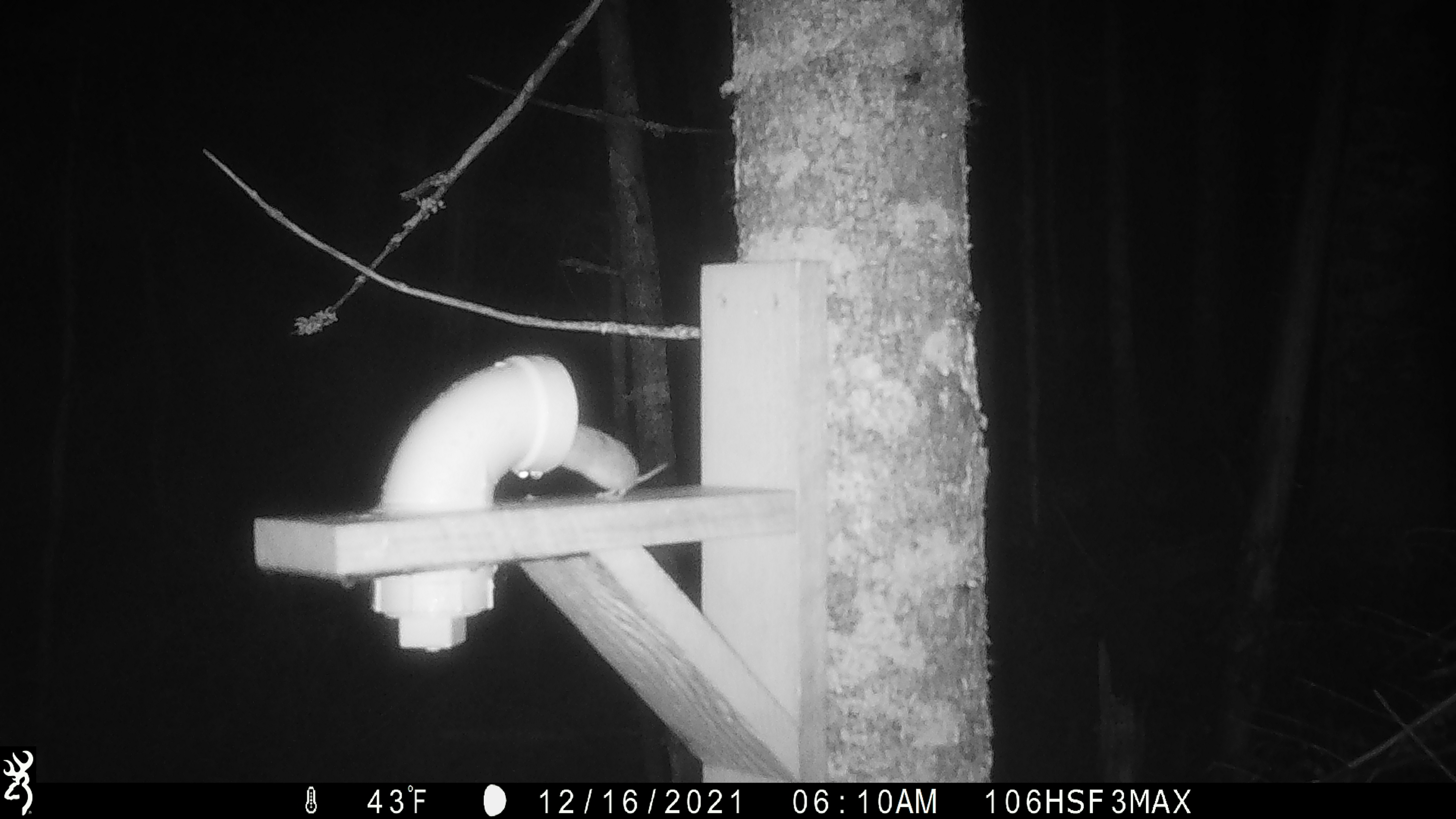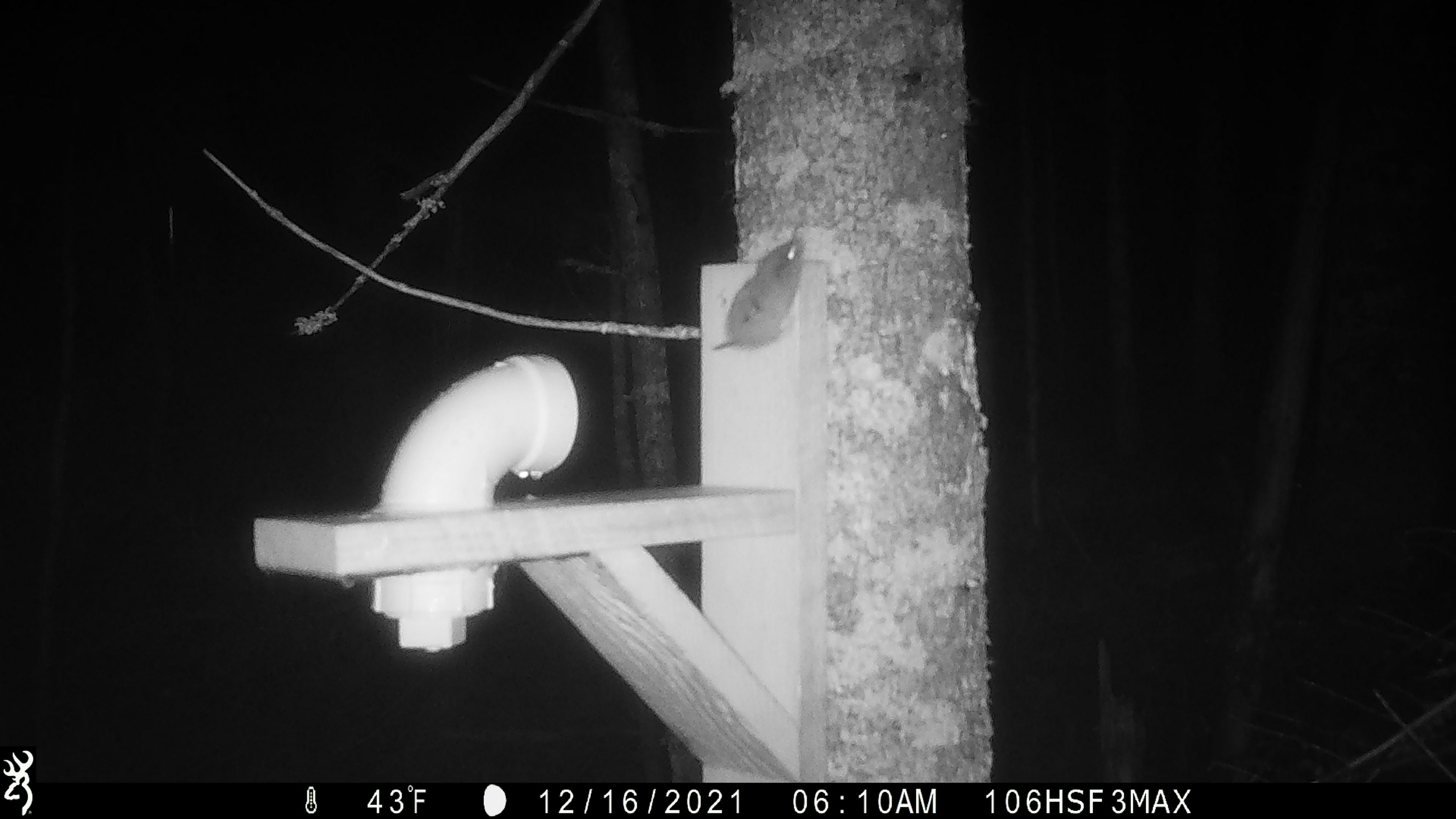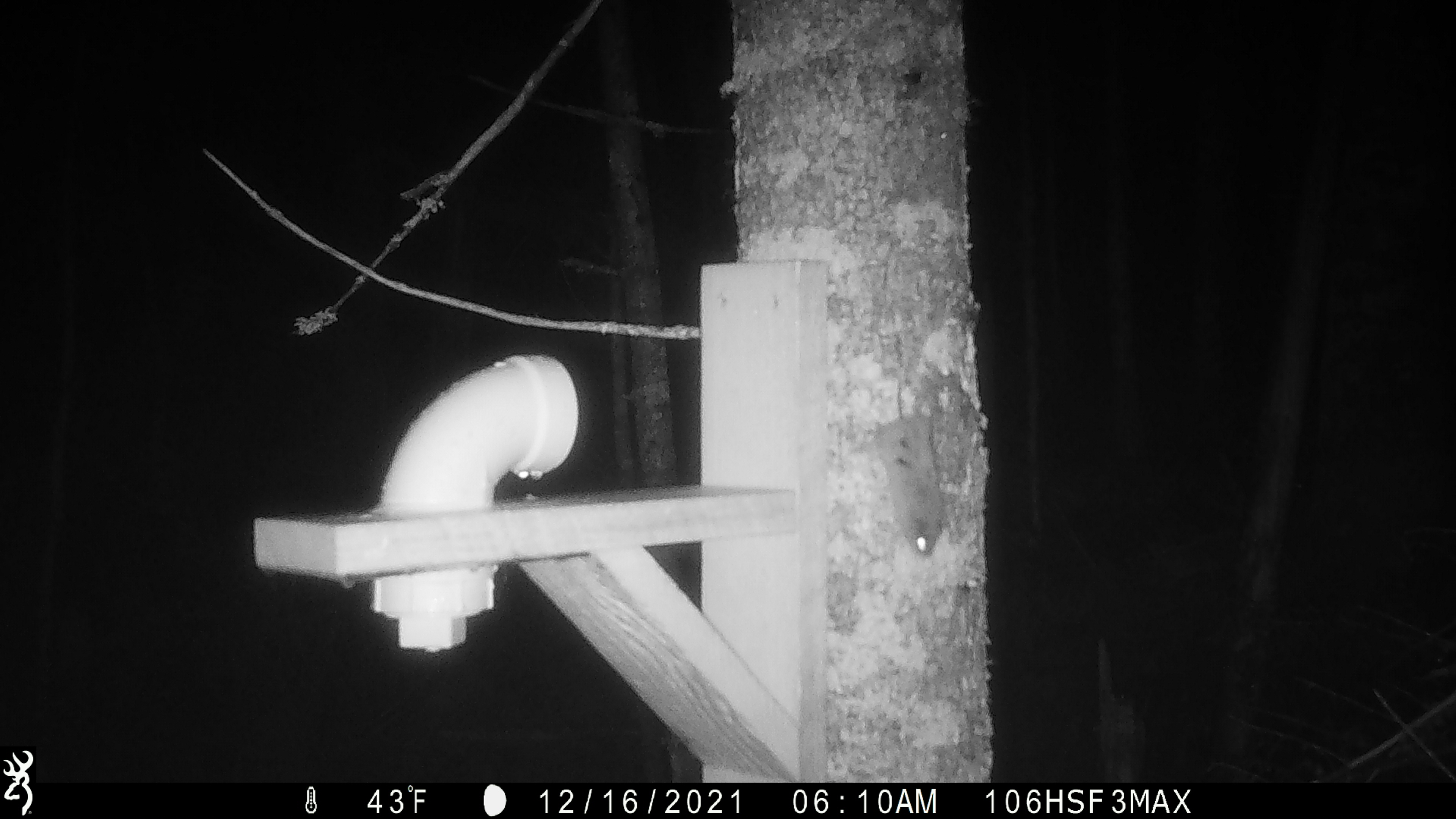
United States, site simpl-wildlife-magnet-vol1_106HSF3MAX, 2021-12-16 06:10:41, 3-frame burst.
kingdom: Animalia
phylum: Chordata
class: Mammalia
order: Rodentia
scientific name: Rodentia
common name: mouse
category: mouse sp.